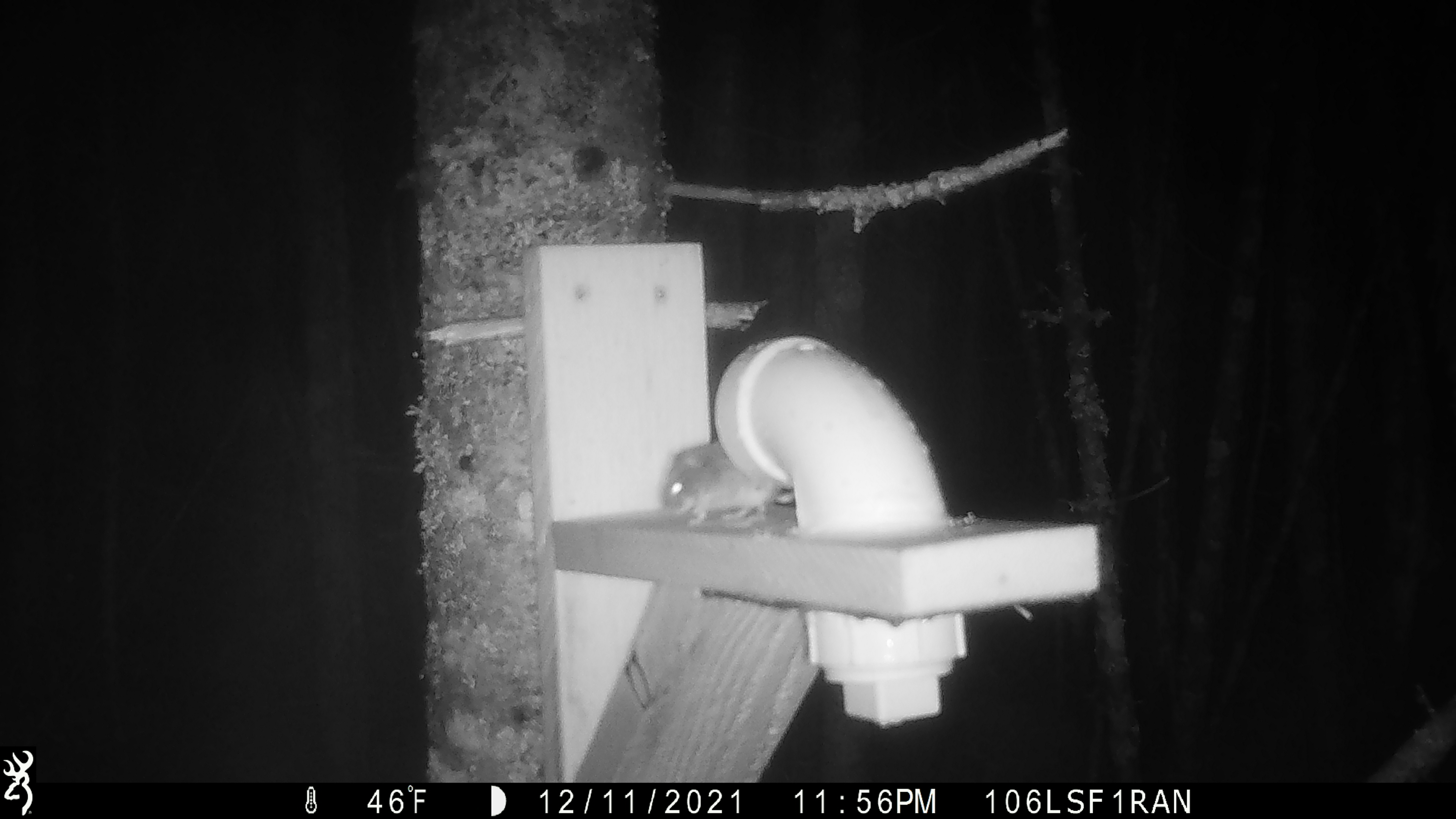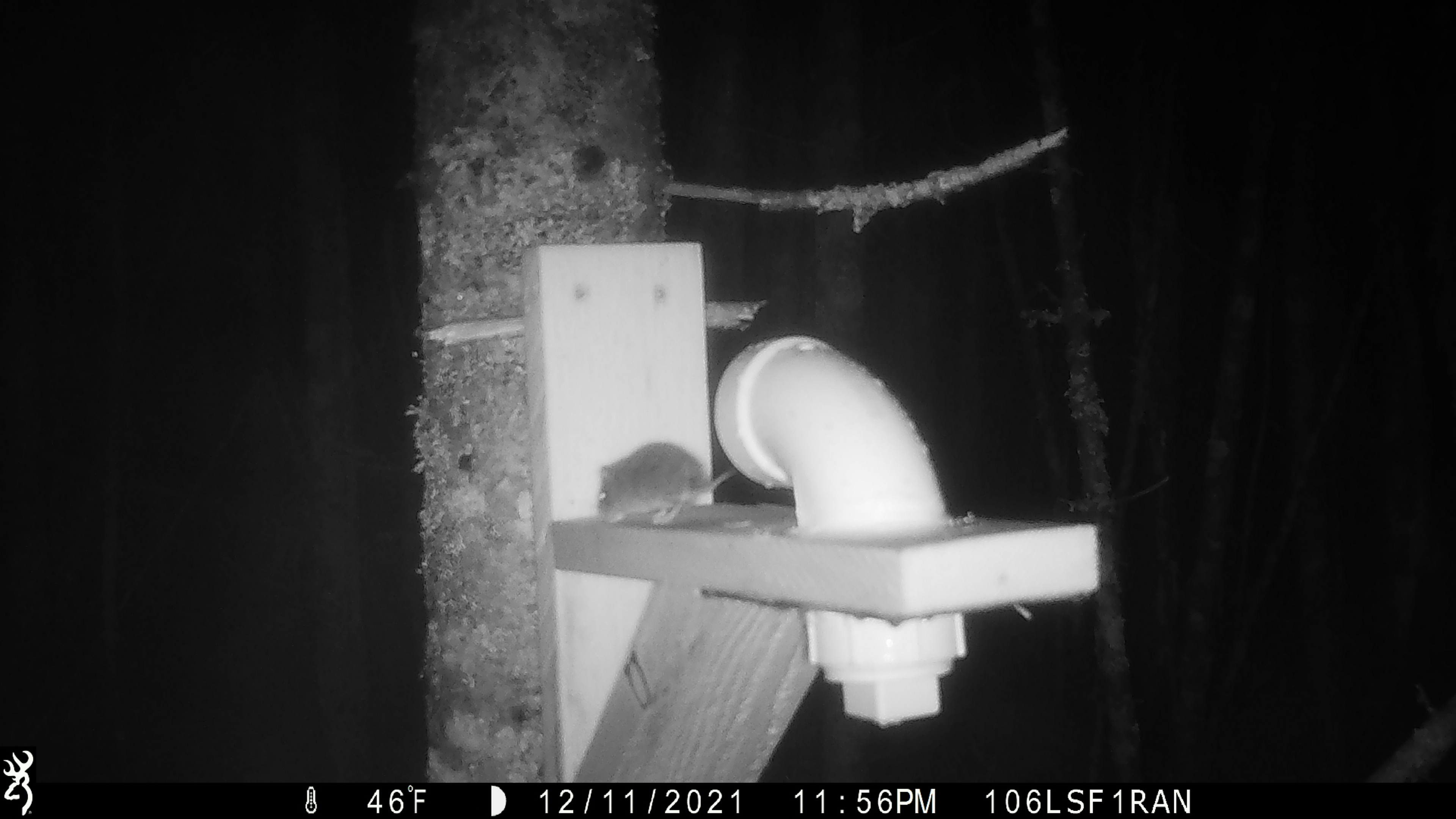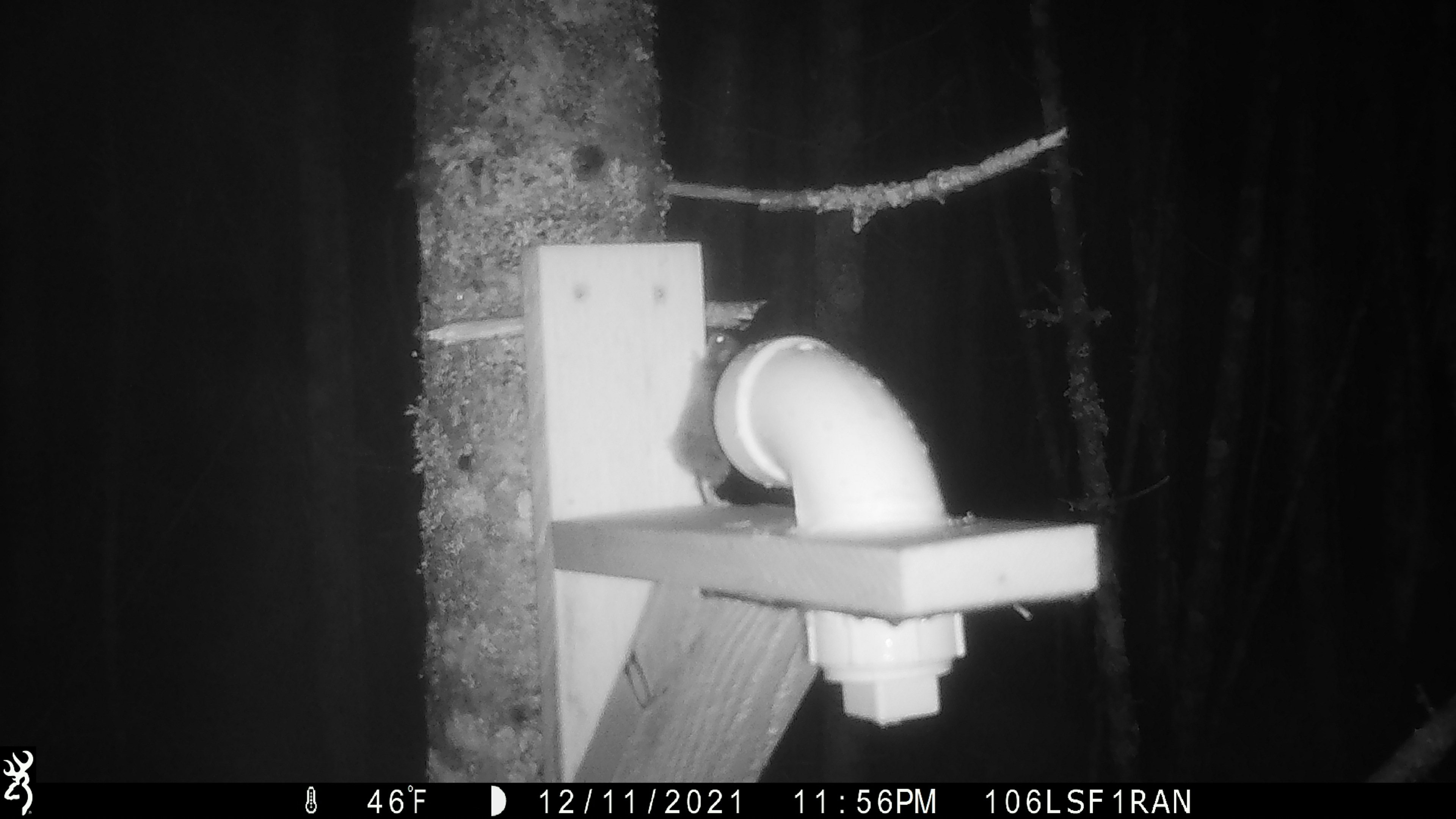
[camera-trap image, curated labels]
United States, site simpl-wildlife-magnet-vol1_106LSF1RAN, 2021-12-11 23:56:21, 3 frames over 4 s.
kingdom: Animalia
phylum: Chordata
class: Mammalia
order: Rodentia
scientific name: Rodentia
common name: mouse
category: mouse sp.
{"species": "mouse sp. (mouse) (Rodentia)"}